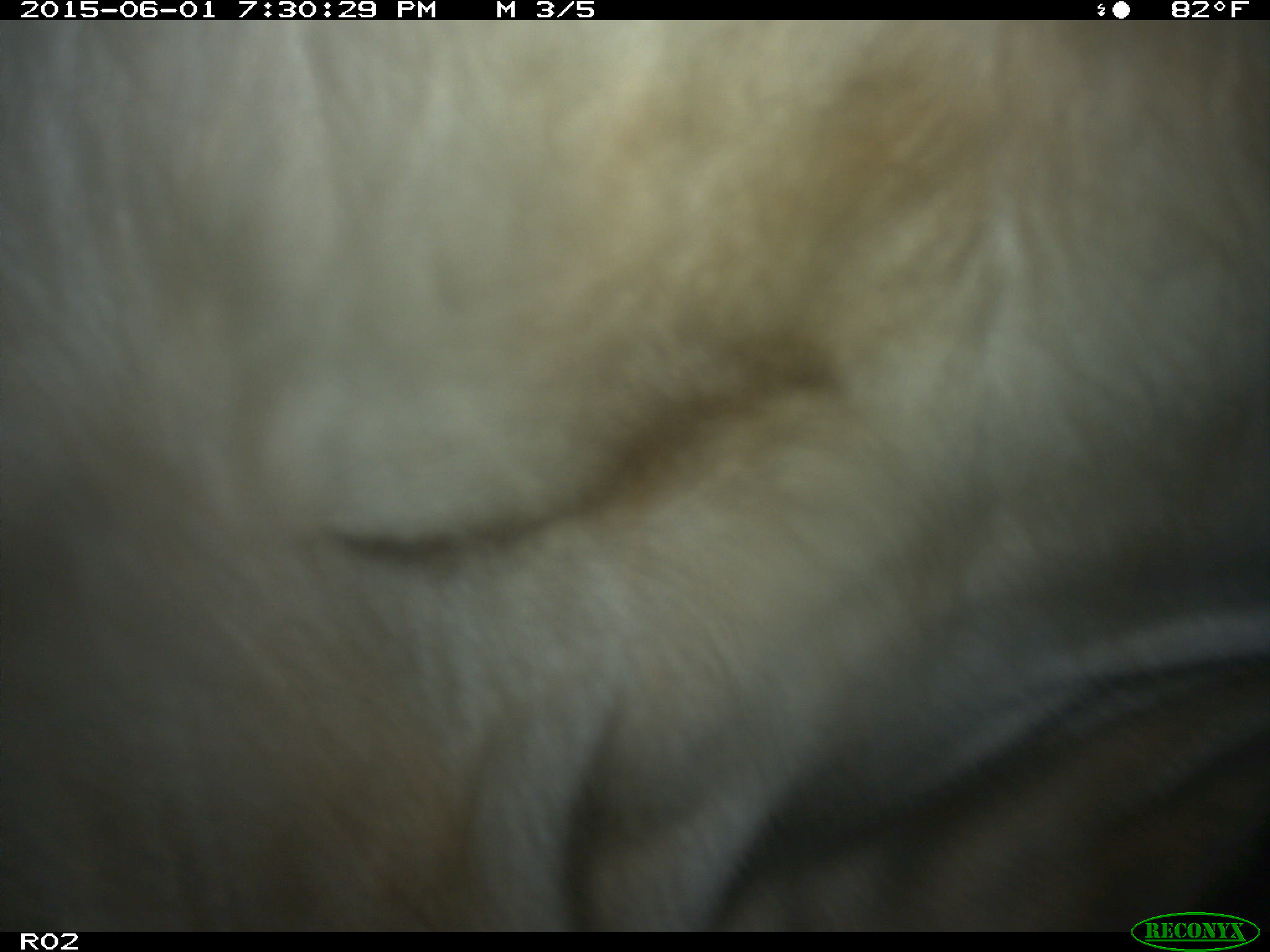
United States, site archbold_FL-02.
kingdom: Animalia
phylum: Chordata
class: Mammalia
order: Artiodactyla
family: Bovidae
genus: Bos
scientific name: Bos taurus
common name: domestic cow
Bos taurus (domestic cow).